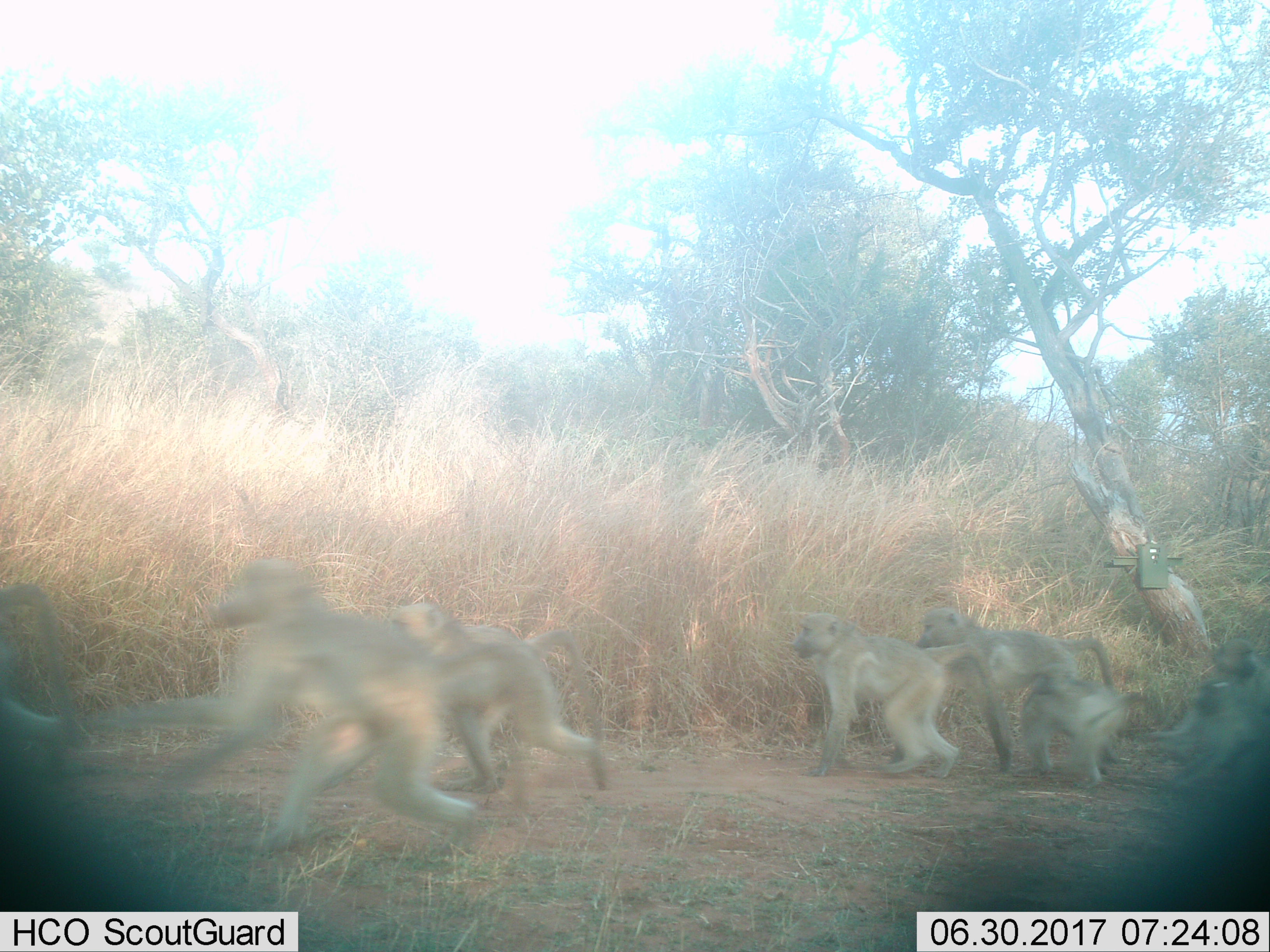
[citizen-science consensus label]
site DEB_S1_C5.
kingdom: Animalia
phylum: Chordata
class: Mammalia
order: Primates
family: Cercopithecidae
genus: Papio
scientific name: Papio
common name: baboon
Baboon (Papio), count 8. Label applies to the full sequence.